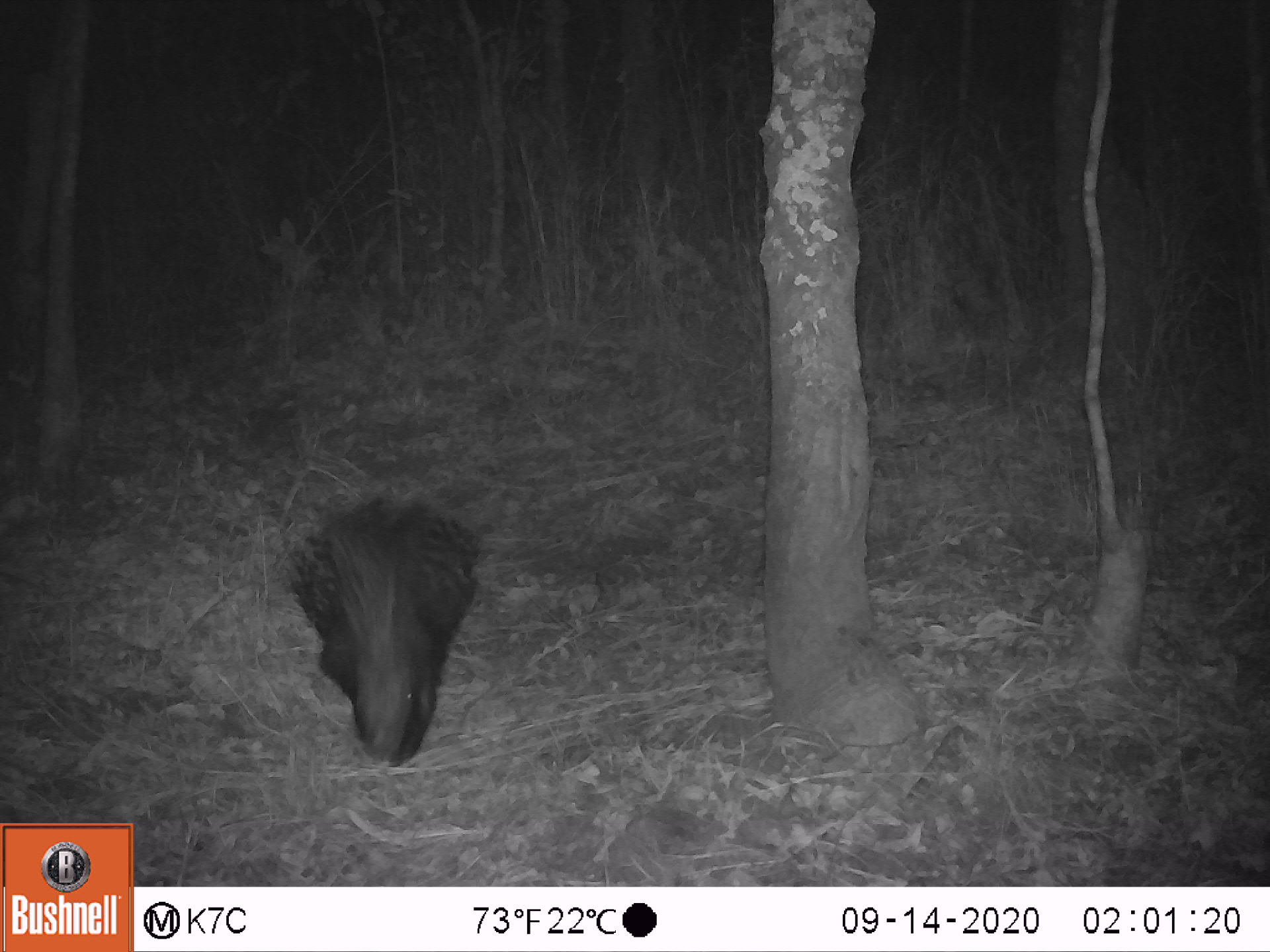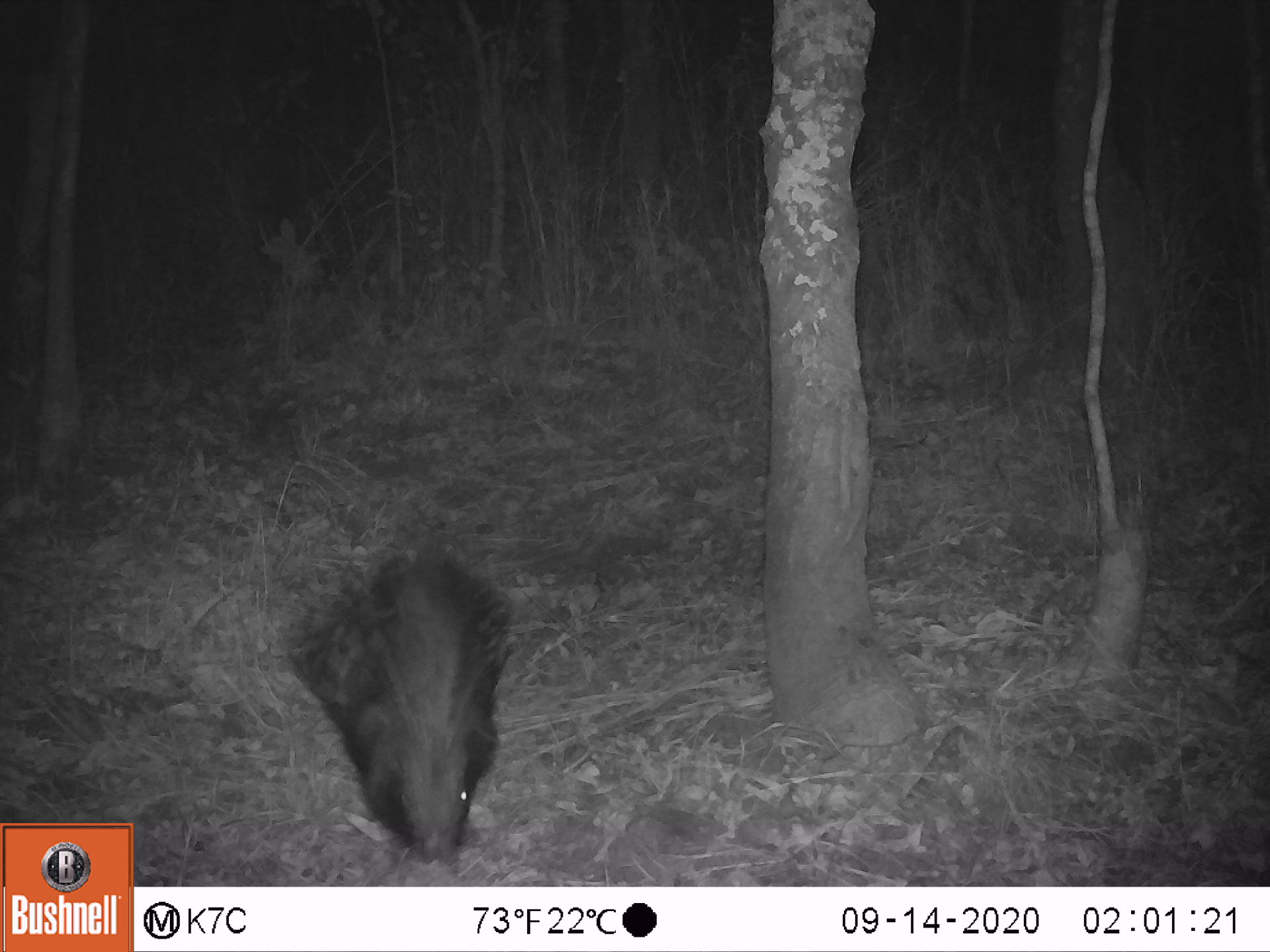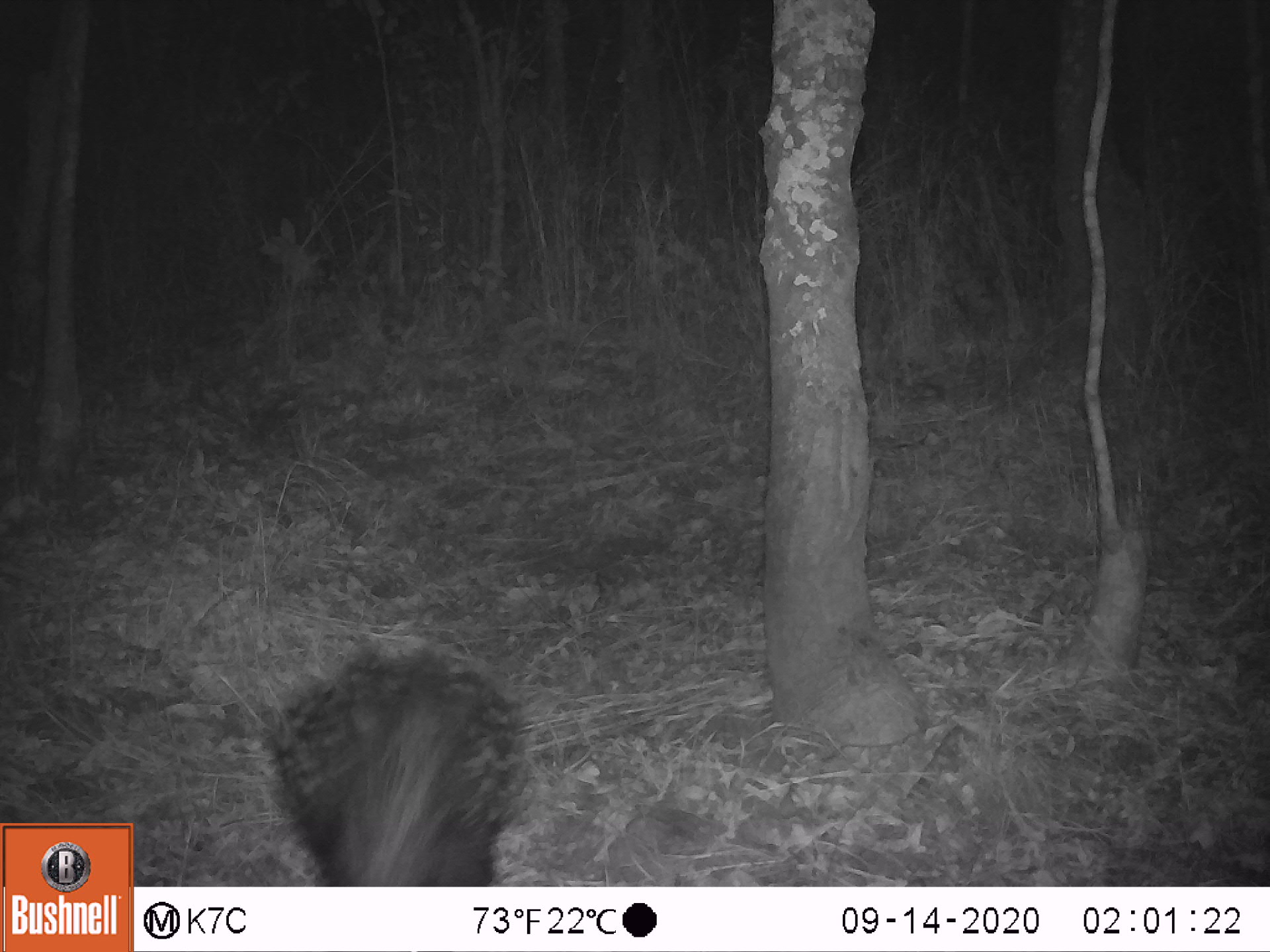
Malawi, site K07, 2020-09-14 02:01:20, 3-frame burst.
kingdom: Animalia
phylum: Chordata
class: Mammalia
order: Rodentia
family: Hystricidae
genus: Hystrix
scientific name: Hystrix africaeaustralis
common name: cape porcupine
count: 1